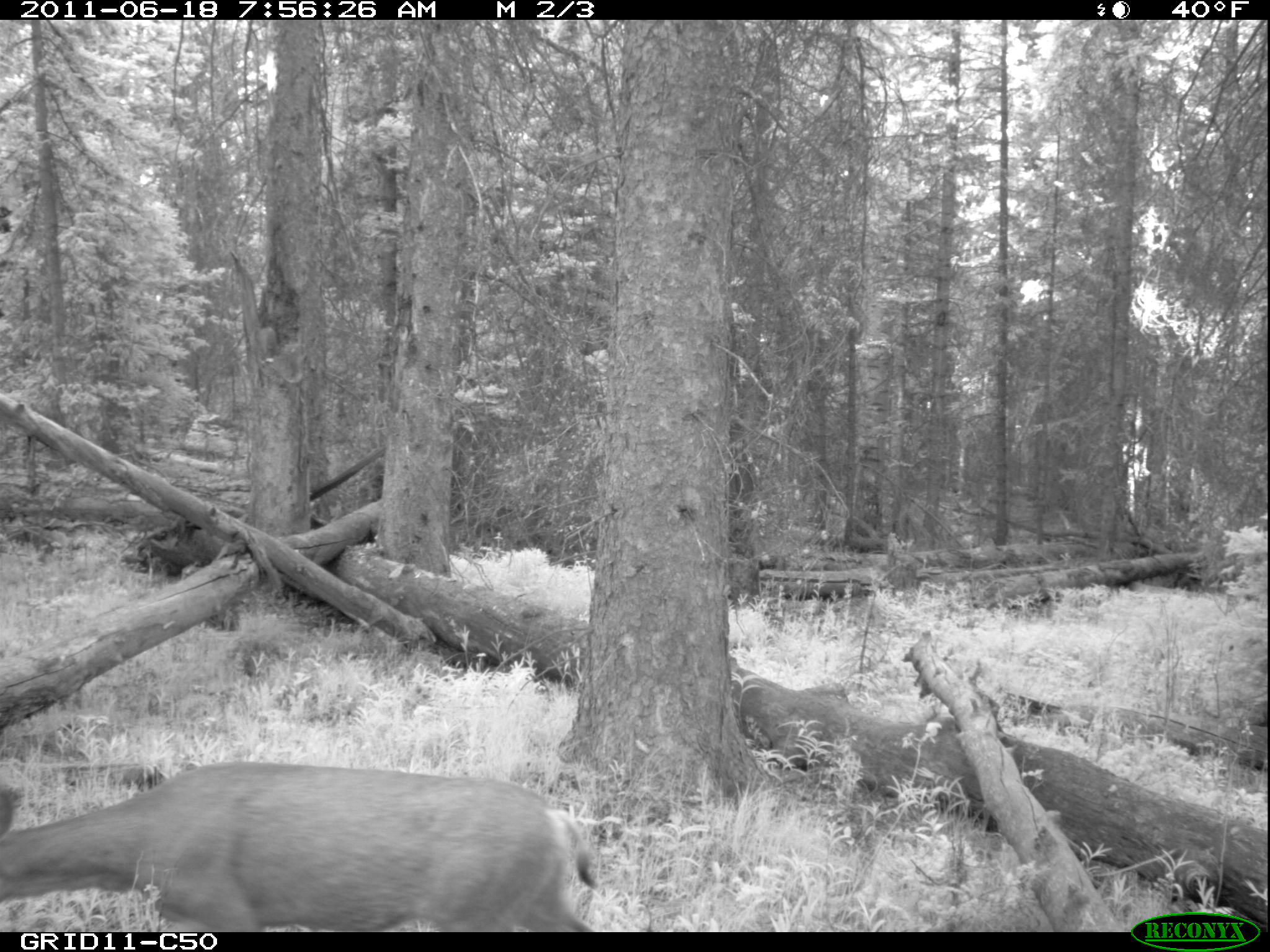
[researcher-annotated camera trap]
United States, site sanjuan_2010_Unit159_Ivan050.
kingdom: Animalia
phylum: Chordata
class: Mammalia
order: Artiodactyla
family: Cervidae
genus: Odocoileus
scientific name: Odocoileus hemionus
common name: mule deer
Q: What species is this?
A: Odocoileus hemionus (mule deer).